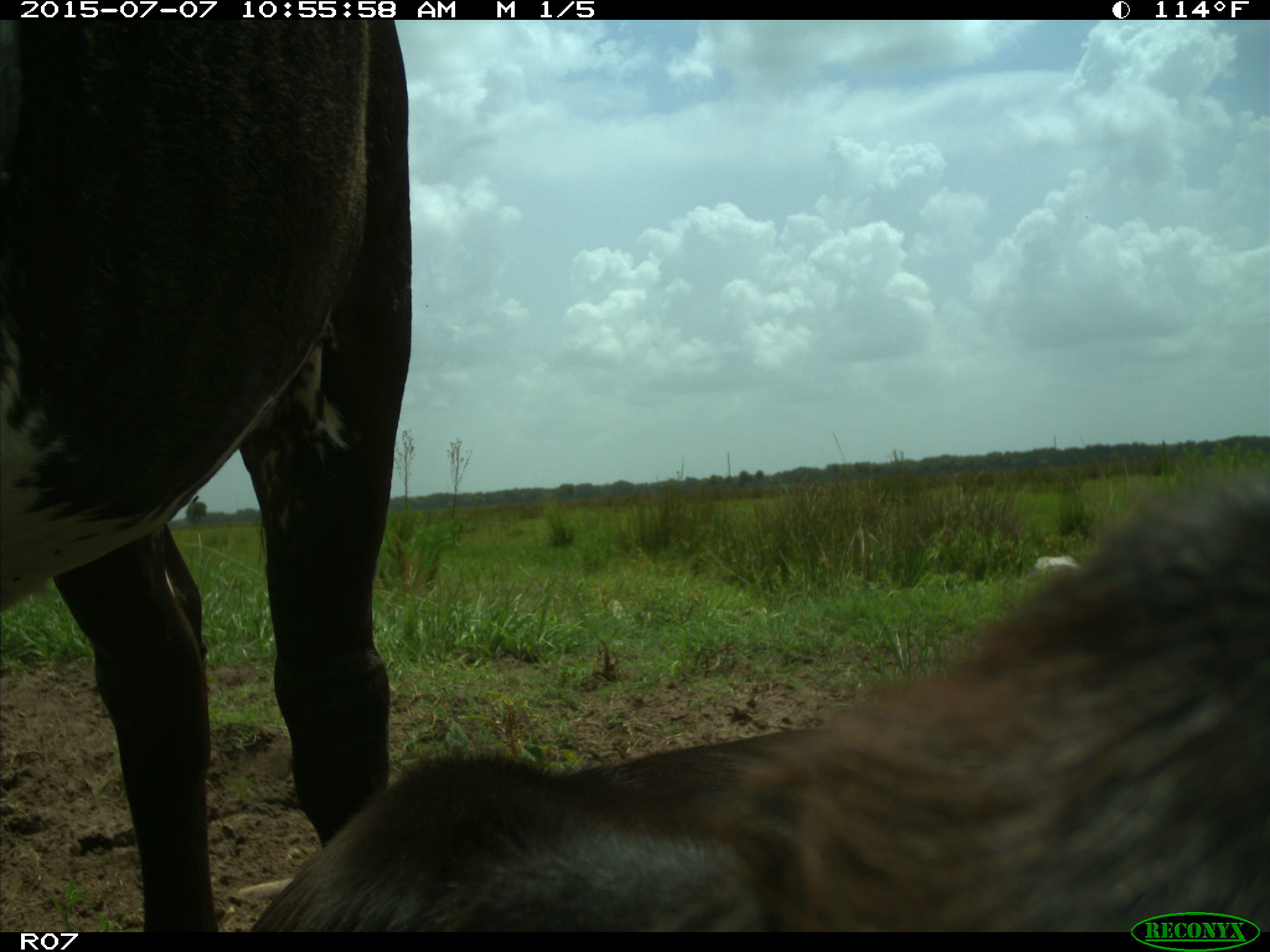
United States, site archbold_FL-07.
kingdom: Animalia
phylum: Chordata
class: Mammalia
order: Artiodactyla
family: Bovidae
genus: Bos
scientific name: Bos taurus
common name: domestic cow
Bos taurus (domestic cow).